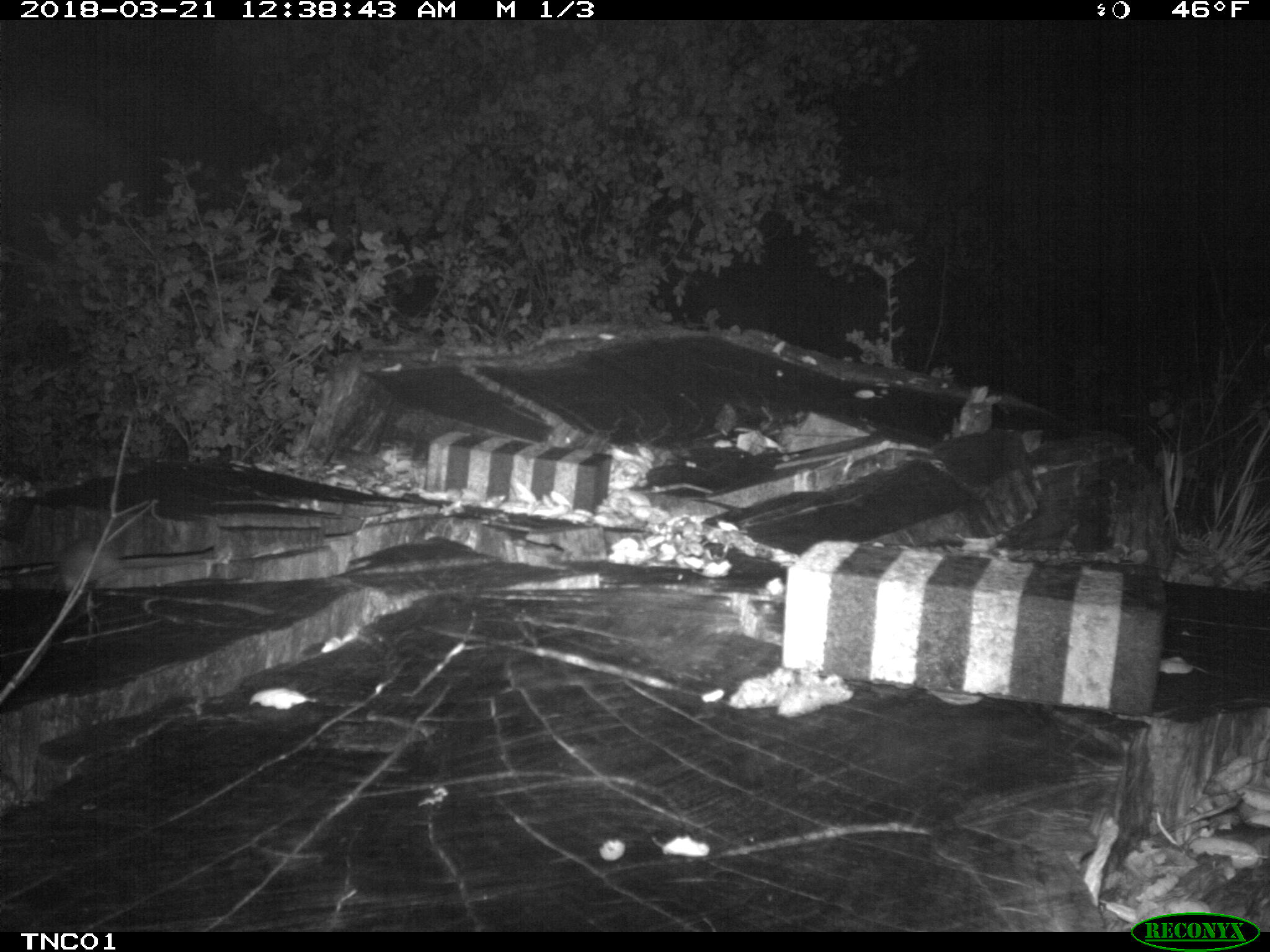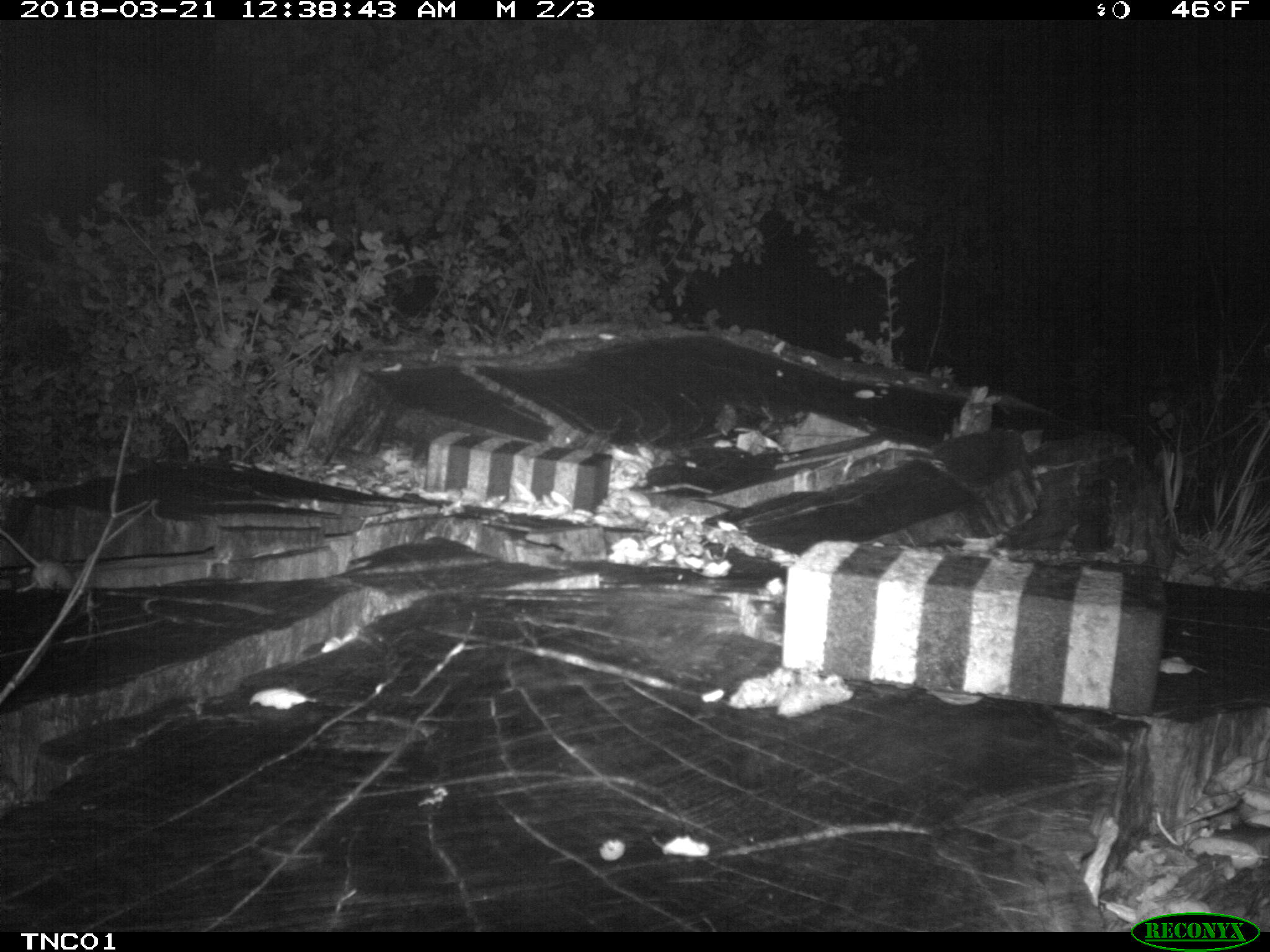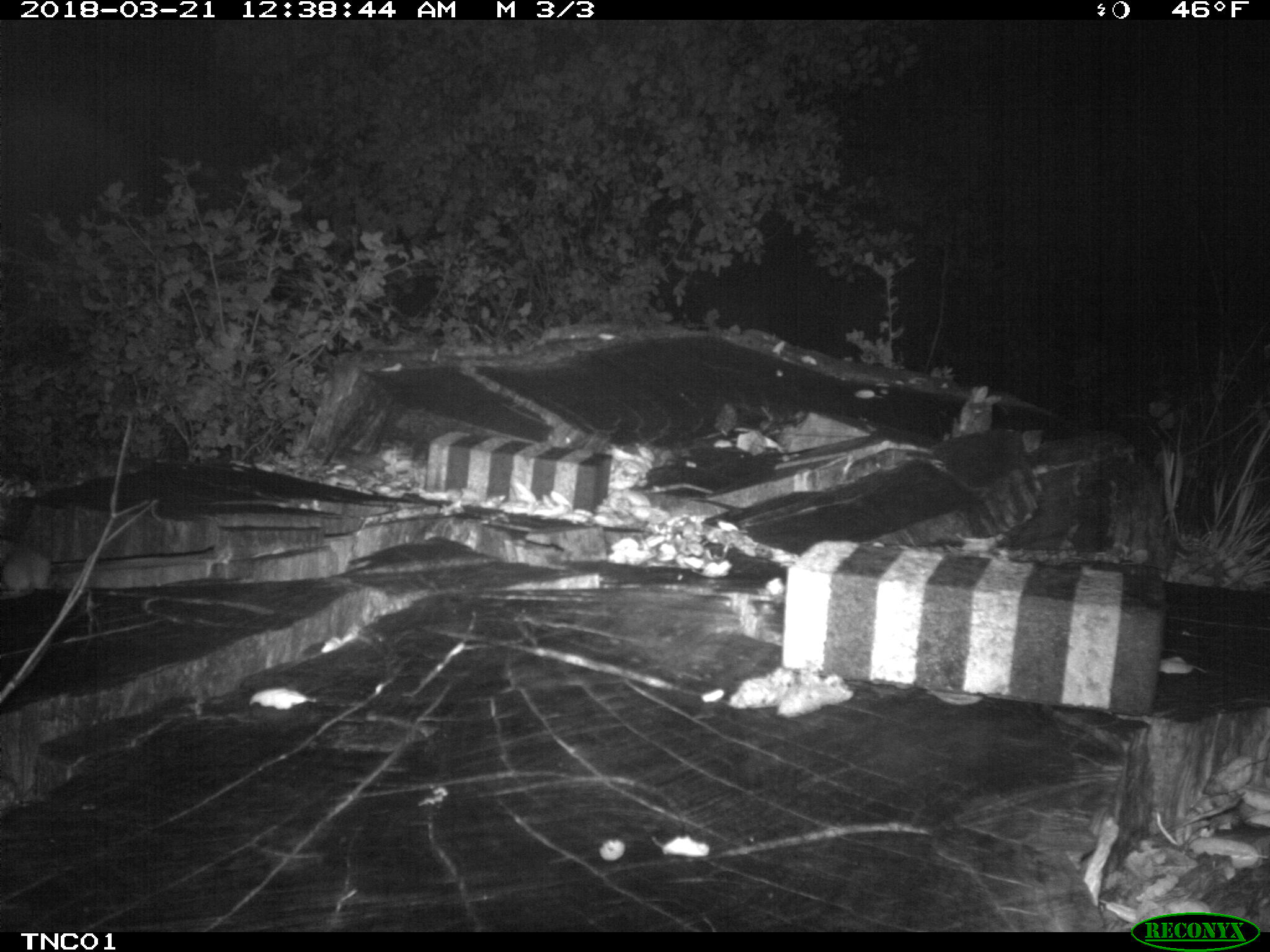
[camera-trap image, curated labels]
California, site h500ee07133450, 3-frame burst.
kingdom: Animalia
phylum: Chordata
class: Mammalia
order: Rodentia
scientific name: Rodentia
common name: rodent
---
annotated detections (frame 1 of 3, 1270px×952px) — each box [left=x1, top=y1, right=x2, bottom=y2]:
rodent: [left=60, top=540, right=120, bottom=597]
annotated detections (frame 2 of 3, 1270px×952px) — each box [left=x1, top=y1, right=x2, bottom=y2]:
rodent: [left=0, top=528, right=76, bottom=591]